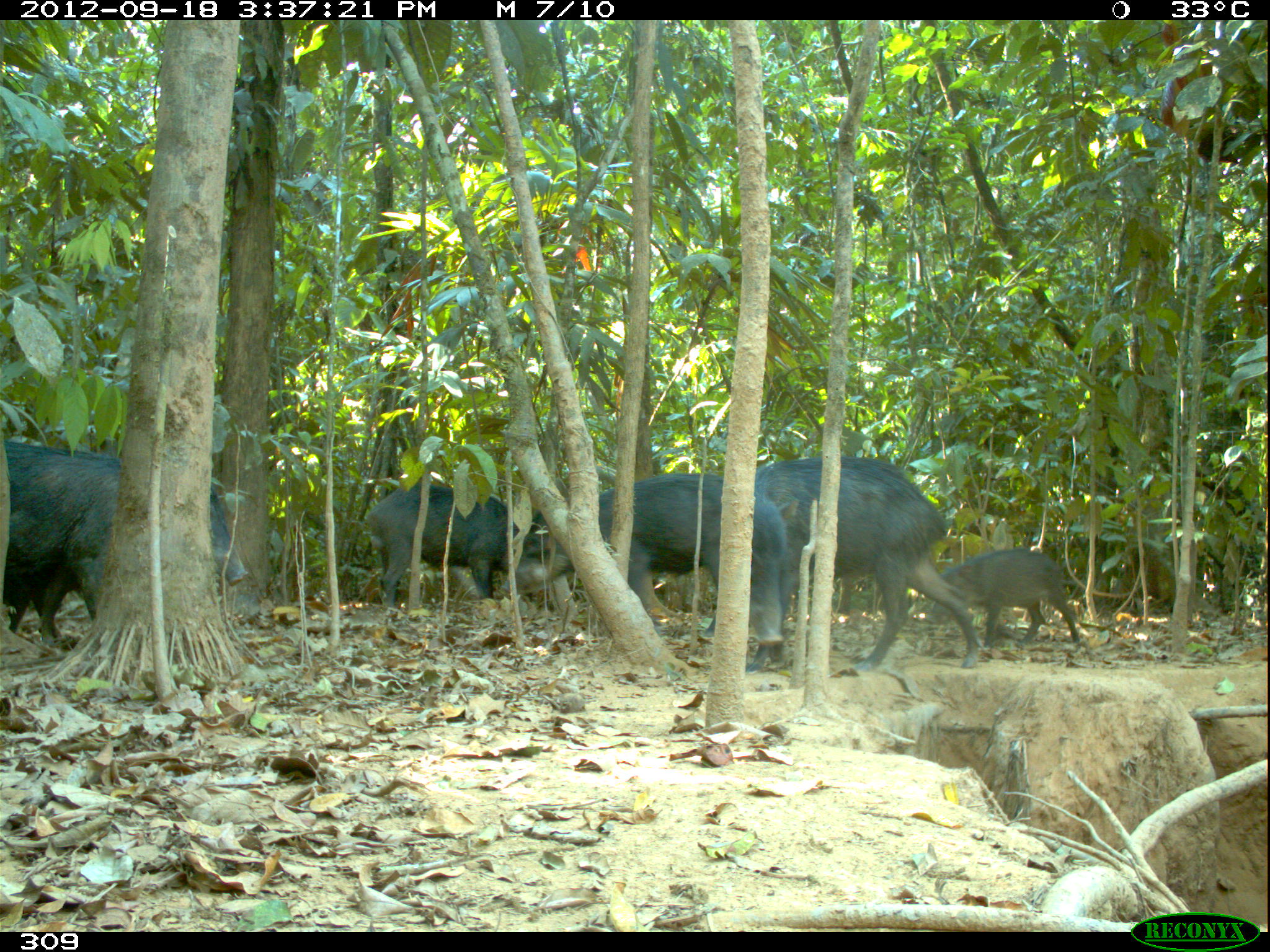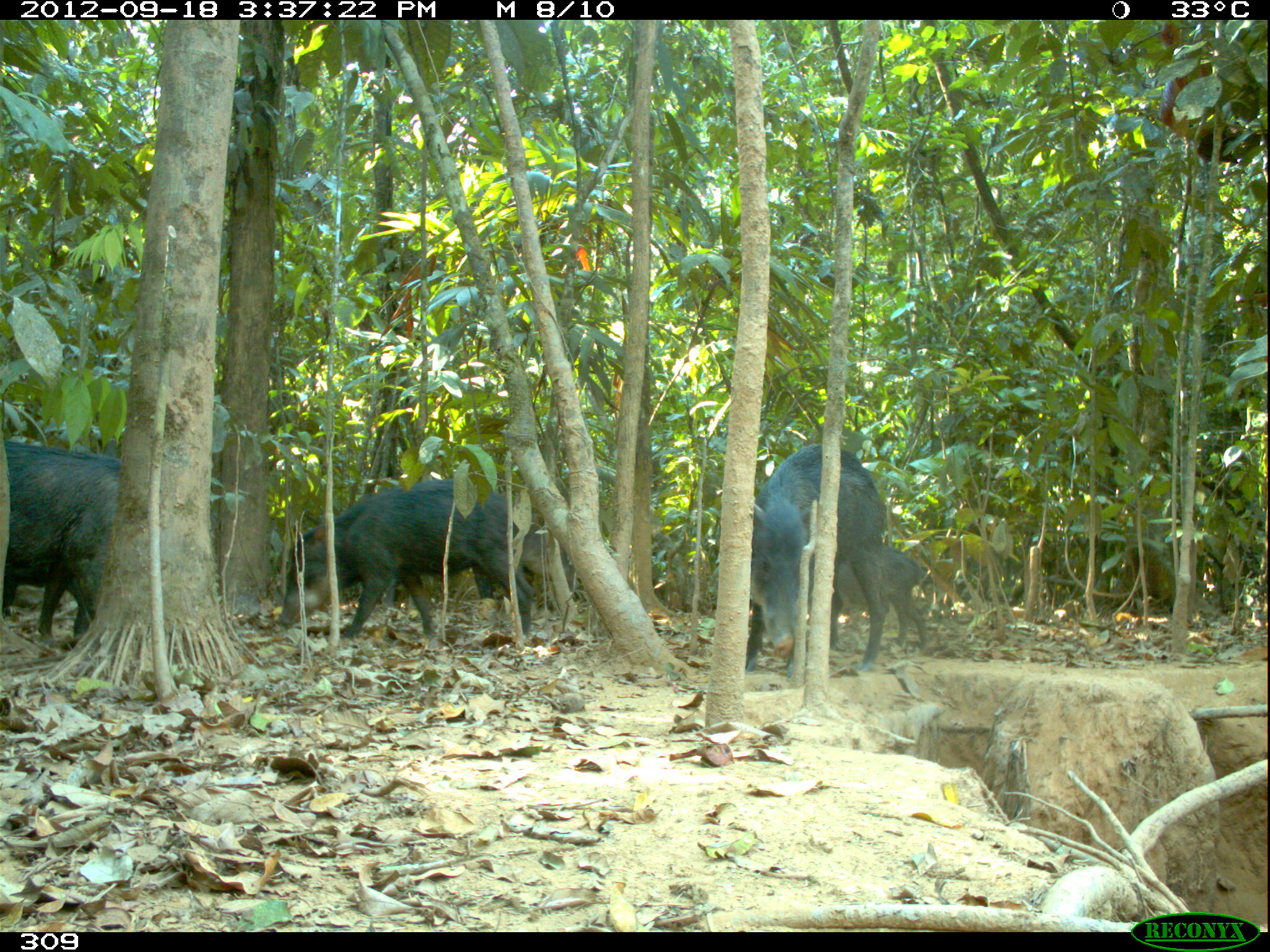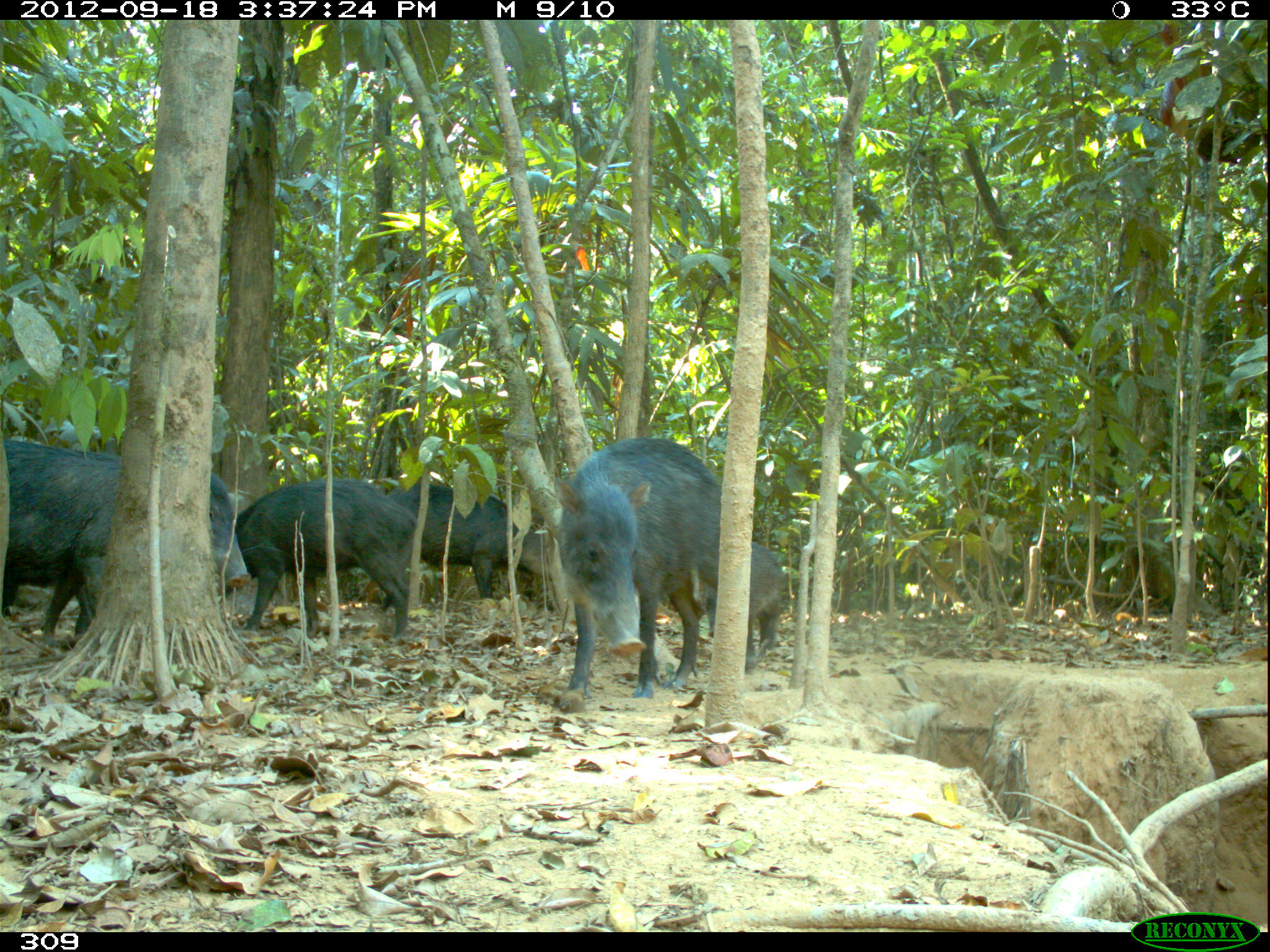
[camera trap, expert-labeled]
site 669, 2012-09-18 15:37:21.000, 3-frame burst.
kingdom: Animalia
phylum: Chordata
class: Mammalia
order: Artiodactyla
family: Tayassuidae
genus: Tayassu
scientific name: Tayassu pecari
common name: white-lipped peccary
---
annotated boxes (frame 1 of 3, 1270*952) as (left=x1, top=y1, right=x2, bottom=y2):
tayassu pecari: (left=719, top=451, right=988, bottom=676); (left=2, top=437, right=248, bottom=635); (left=551, top=469, right=788, bottom=660); (left=363, top=478, right=567, bottom=610); (left=928, top=549, right=1088, bottom=655); (left=0, top=553, right=48, bottom=634)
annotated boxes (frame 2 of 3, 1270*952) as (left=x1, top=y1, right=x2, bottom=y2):
tayassu pecari: (left=273, top=478, right=536, bottom=641); (left=742, top=442, right=890, bottom=678); (left=0, top=438, right=121, bottom=637); (left=836, top=544, right=928, bottom=645); (left=513, top=513, right=581, bottom=592)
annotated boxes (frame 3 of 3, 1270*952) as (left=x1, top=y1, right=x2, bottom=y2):
tayassu pecari: (left=0, top=432, right=248, bottom=646); (left=544, top=437, right=726, bottom=701); (left=228, top=478, right=418, bottom=642); (left=384, top=478, right=540, bottom=606); (left=705, top=538, right=790, bottom=671)